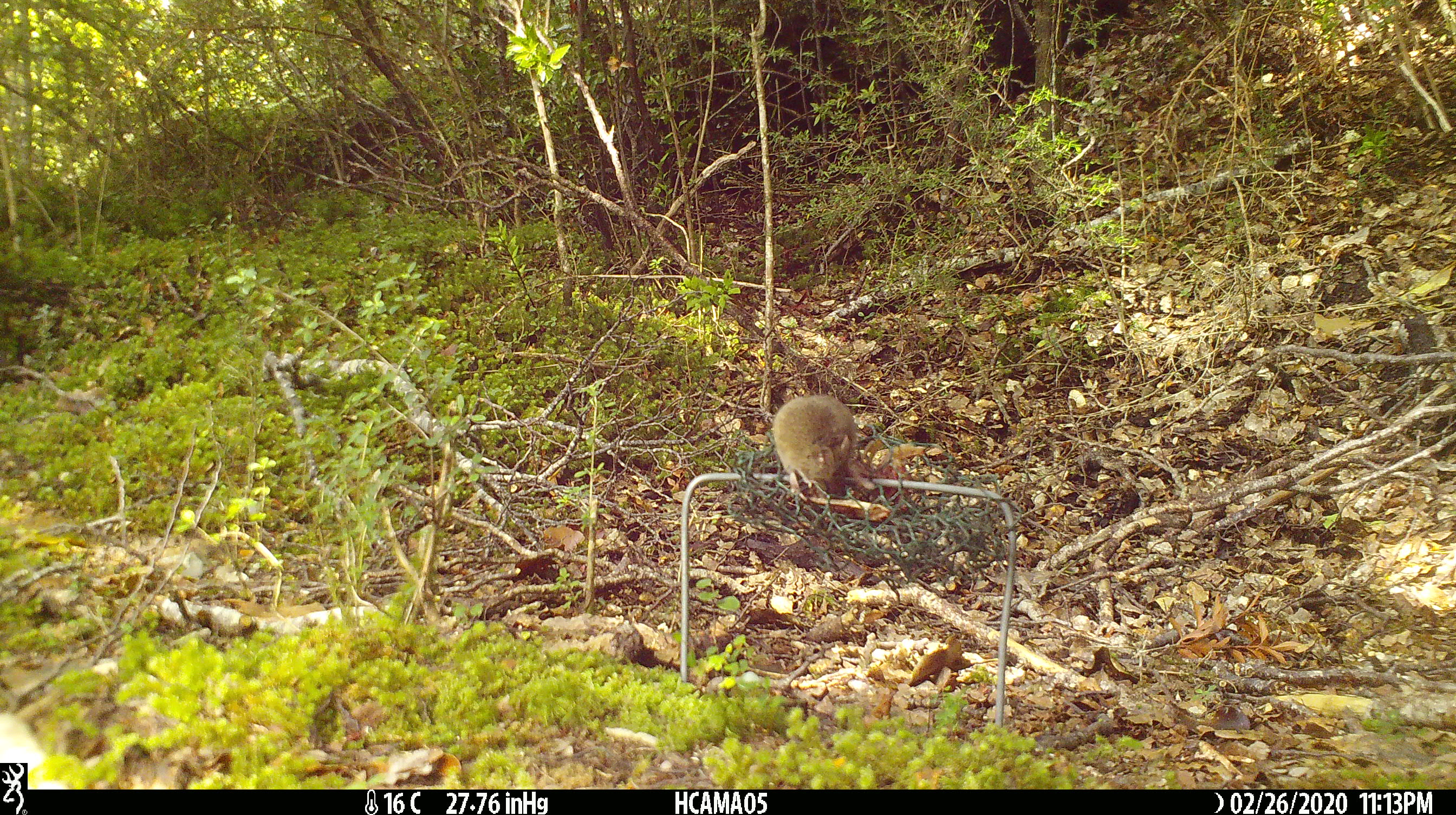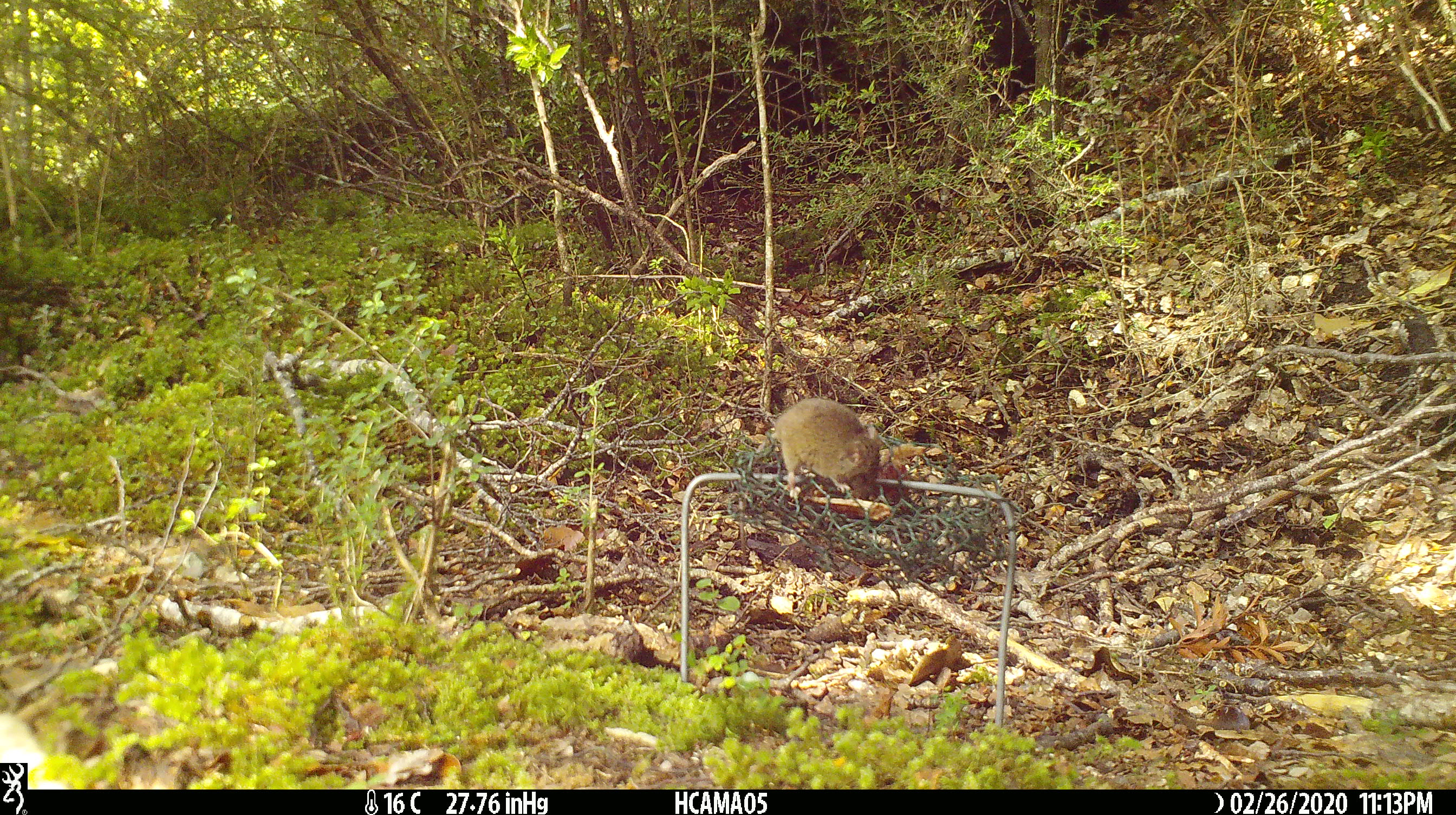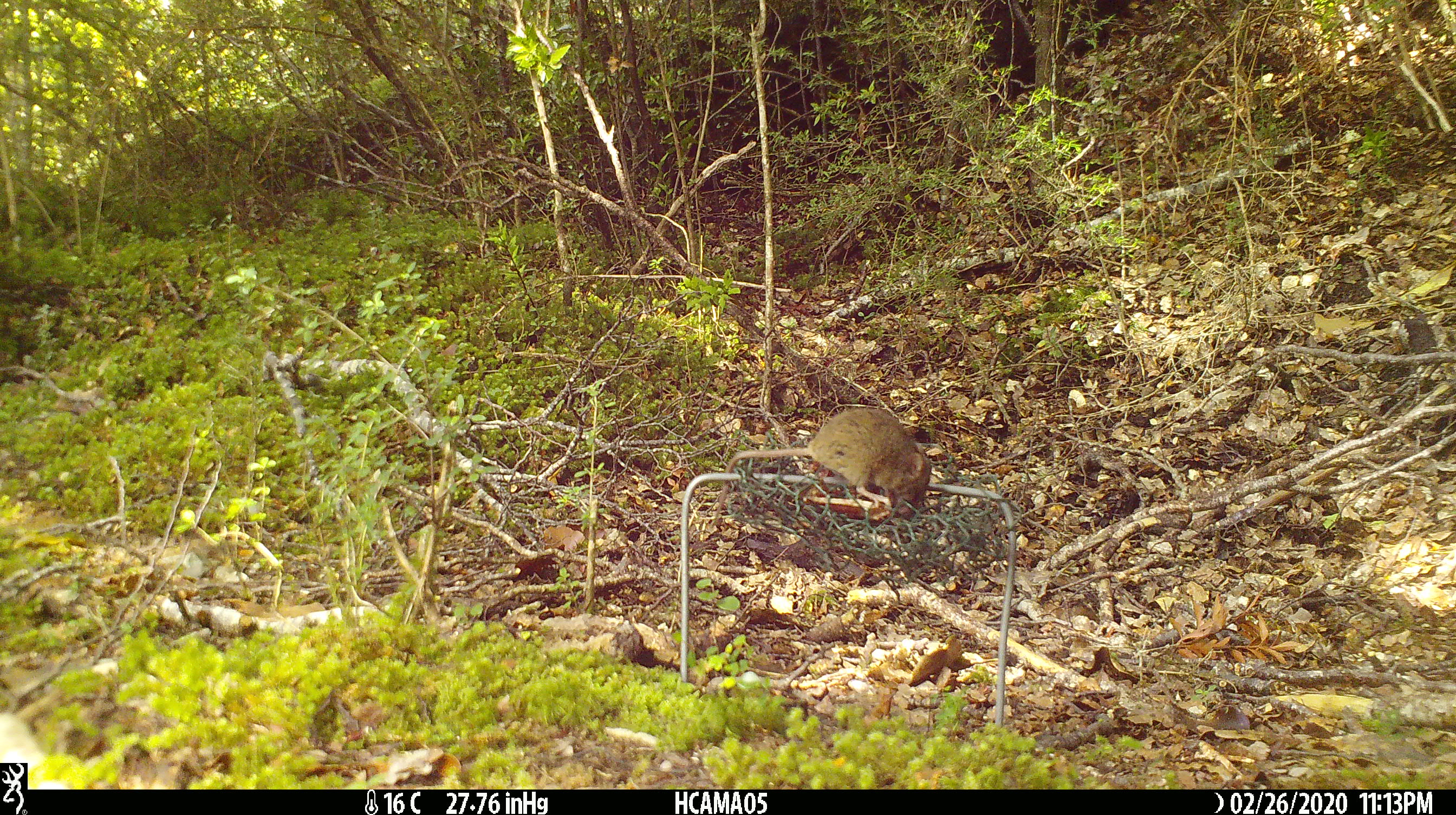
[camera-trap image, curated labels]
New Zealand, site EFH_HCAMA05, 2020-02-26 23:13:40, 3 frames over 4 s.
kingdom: Animalia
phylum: Chordata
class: Mammalia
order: Rodentia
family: Muridae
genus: Mus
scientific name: Mus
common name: mouse